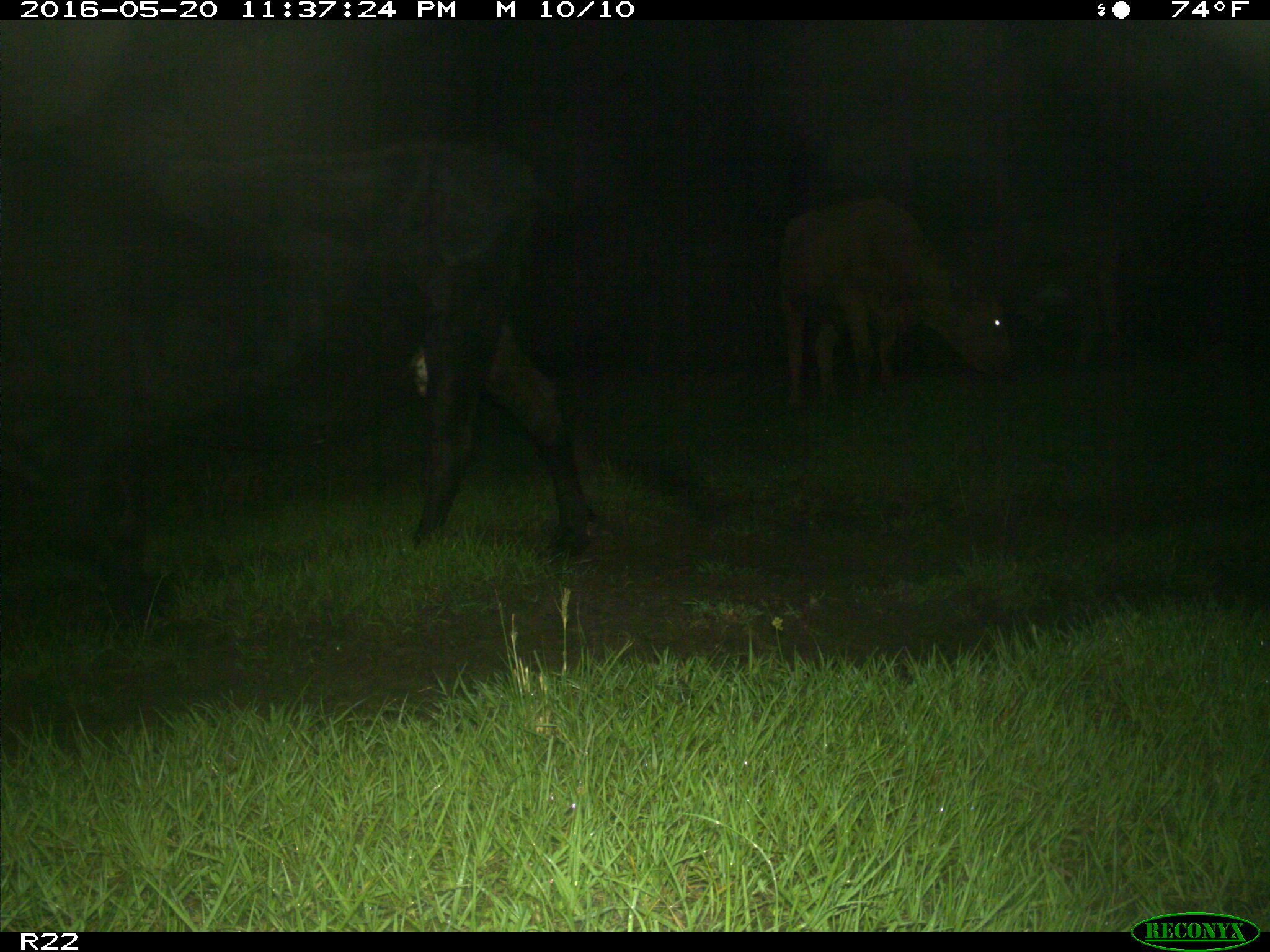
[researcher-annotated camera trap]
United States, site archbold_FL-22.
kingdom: Animalia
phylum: Chordata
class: Mammalia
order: Artiodactyla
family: Bovidae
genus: Bos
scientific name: Bos taurus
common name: domestic cow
Bos taurus (domestic cow).